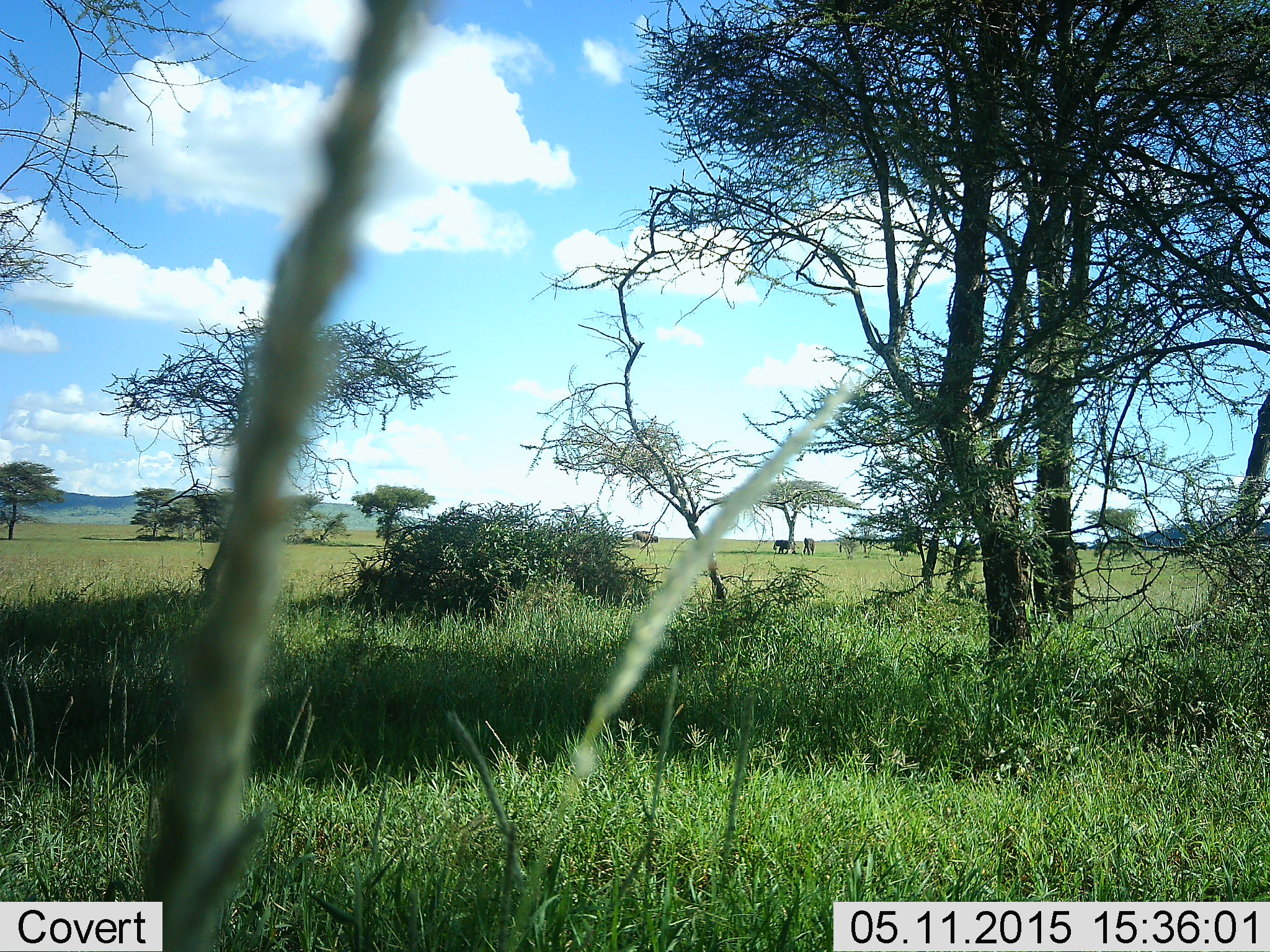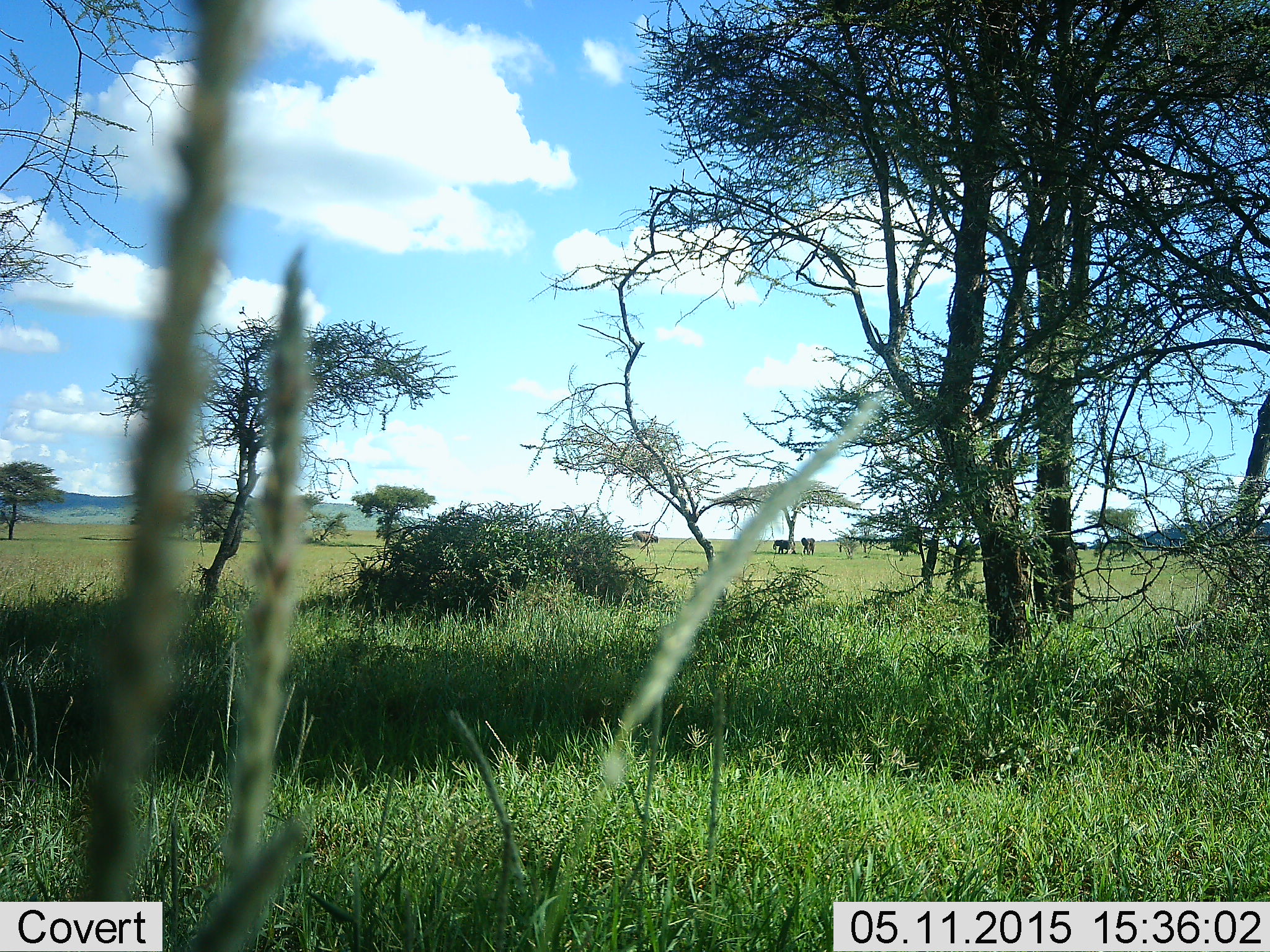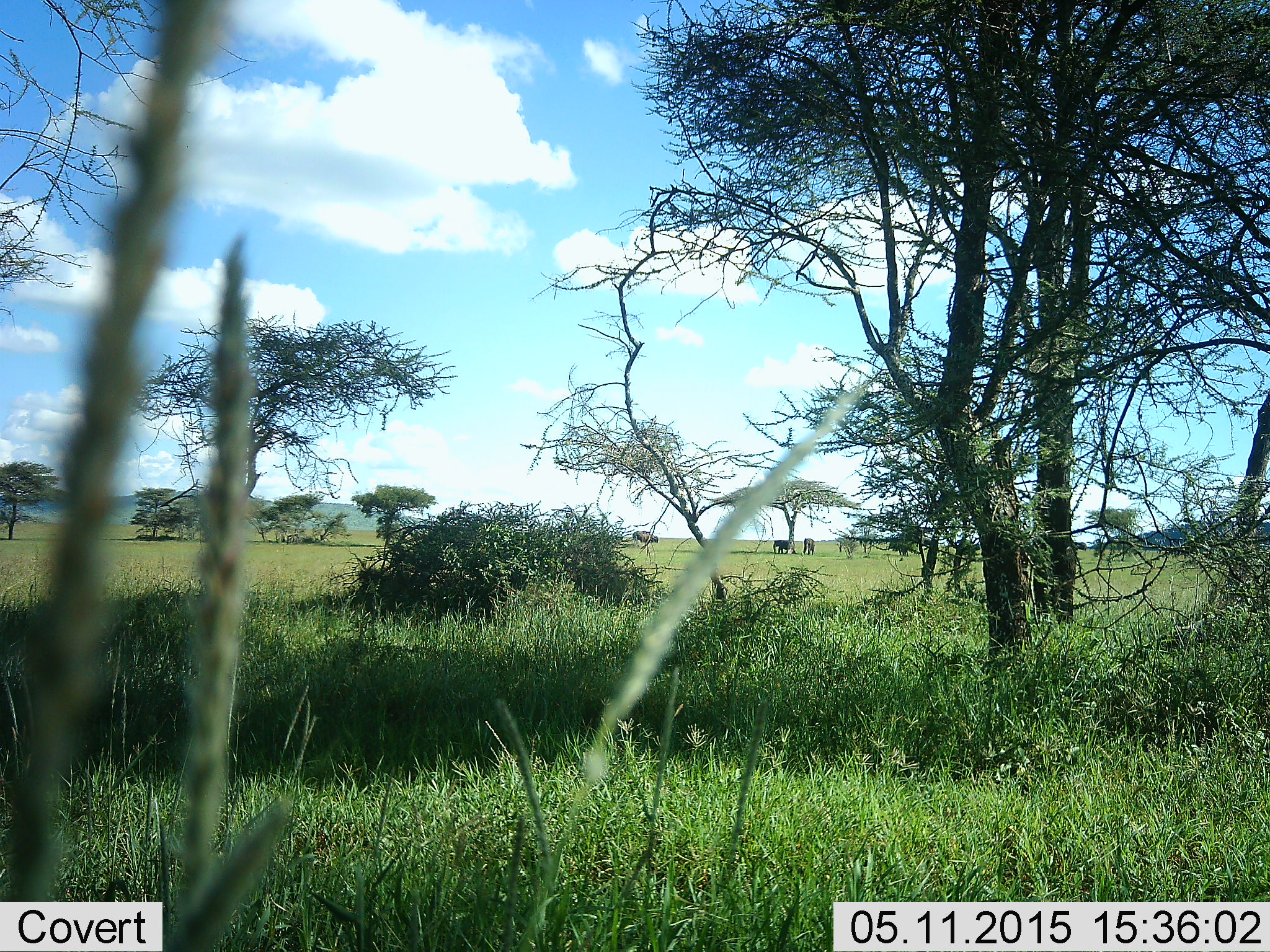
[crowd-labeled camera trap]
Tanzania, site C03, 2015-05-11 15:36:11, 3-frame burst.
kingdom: Animalia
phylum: Chordata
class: Mammalia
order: Proboscidea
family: Elephantidae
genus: Loxodonta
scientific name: Loxodonta africana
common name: african bush elephant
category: elephant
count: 2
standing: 100%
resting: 9%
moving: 18%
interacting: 0%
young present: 0%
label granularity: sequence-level